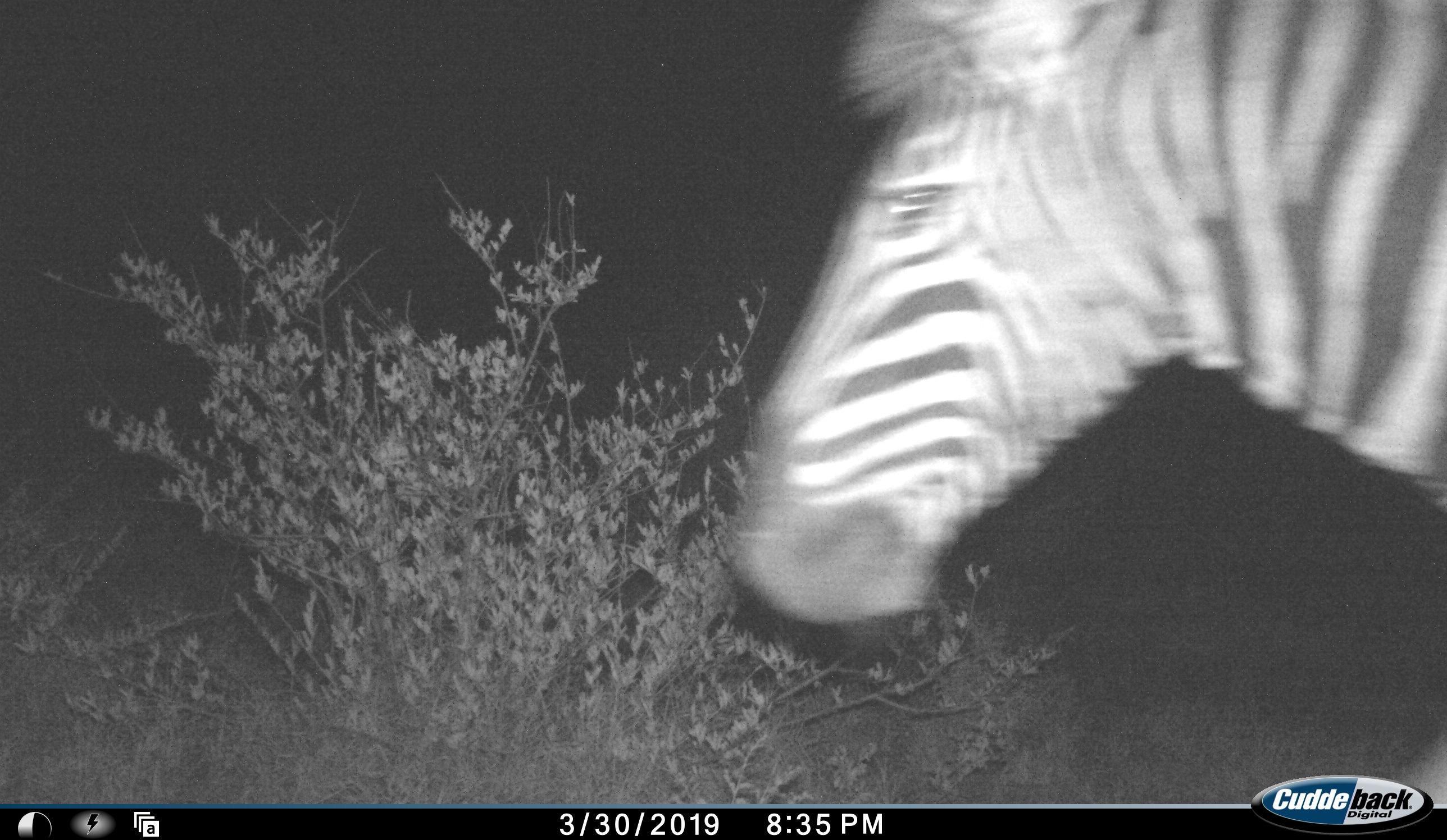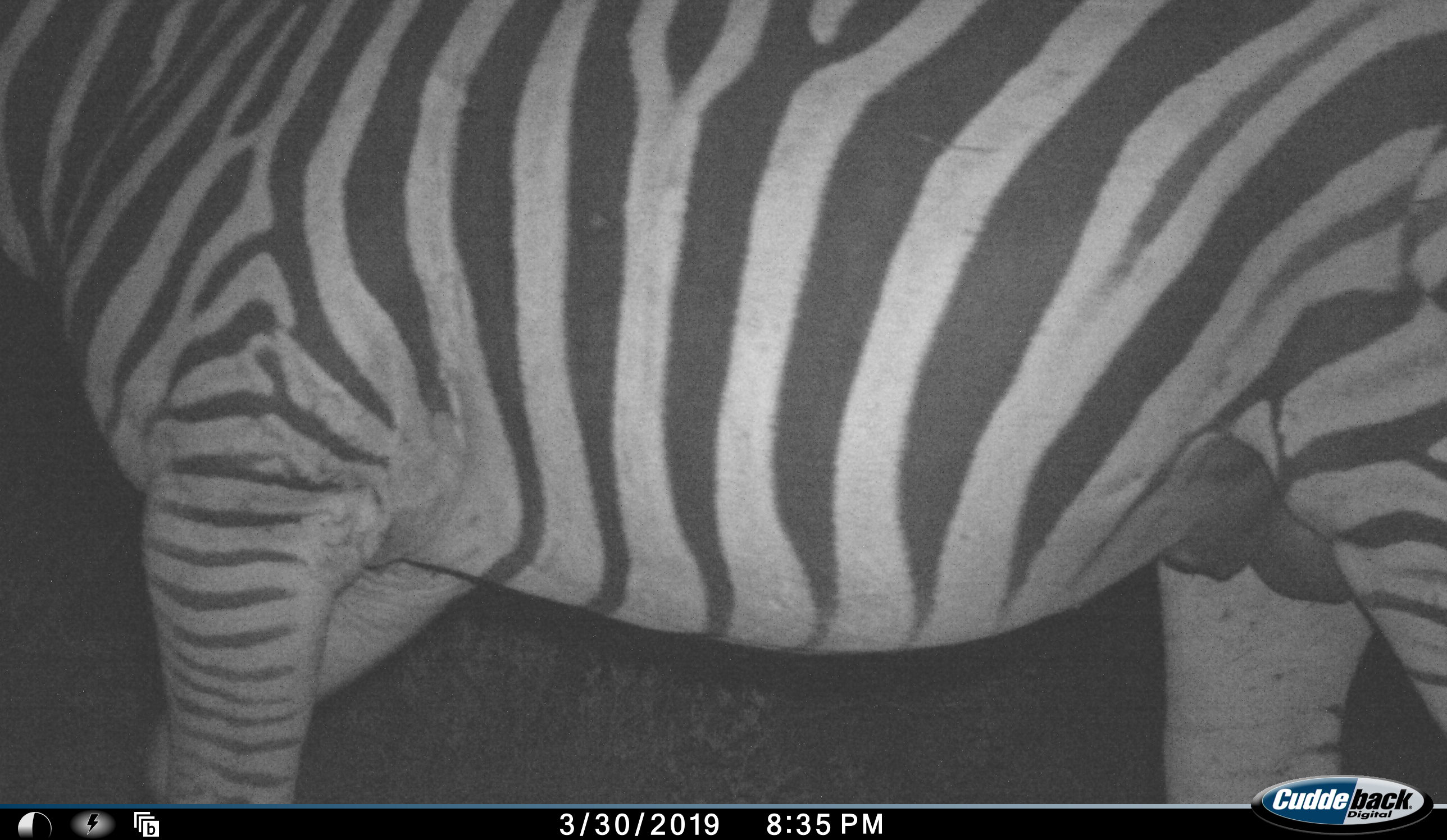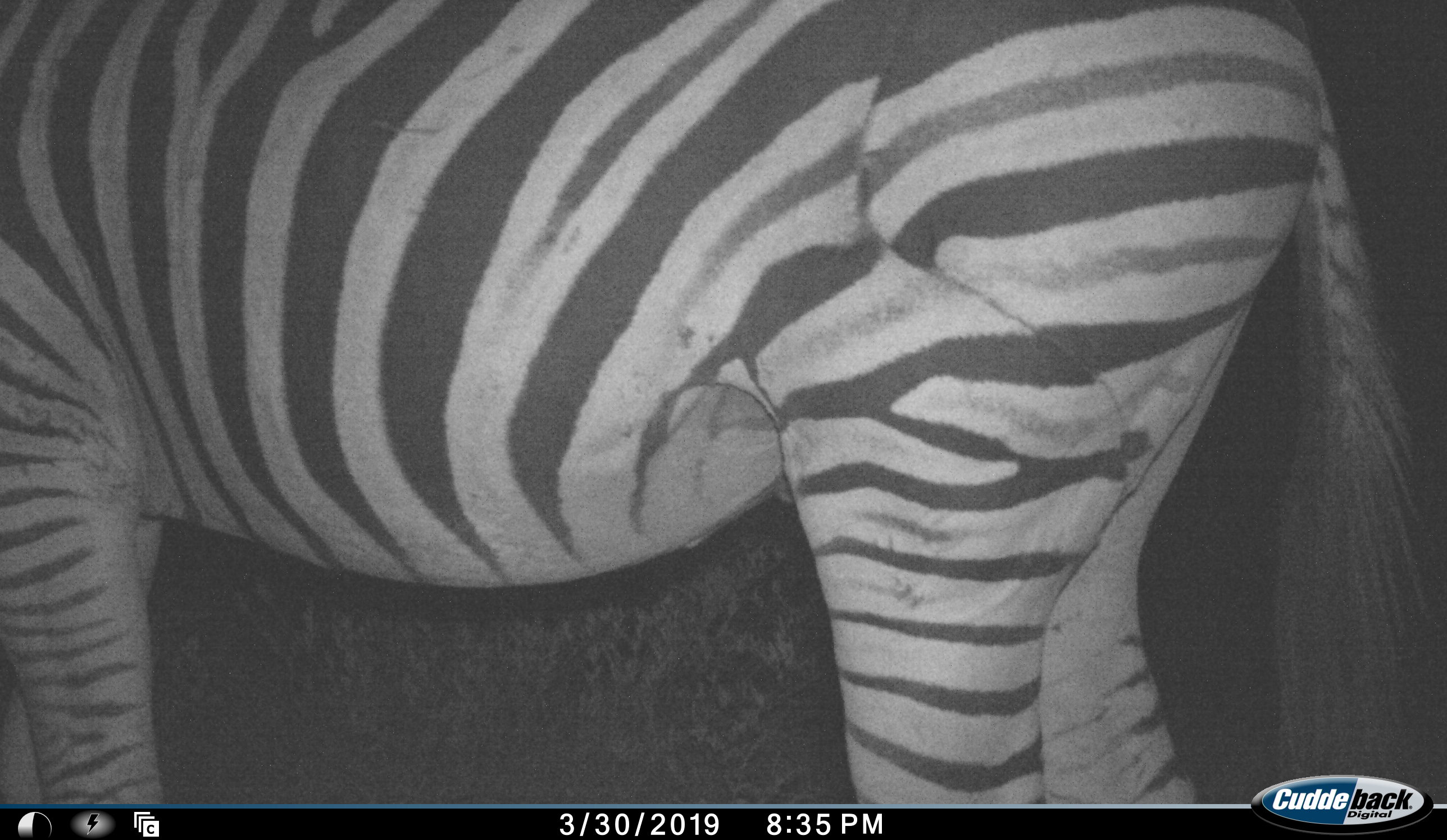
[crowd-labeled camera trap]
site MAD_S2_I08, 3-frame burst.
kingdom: Animalia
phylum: Chordata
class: Mammalia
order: Perissodactyla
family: Equidae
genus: Equus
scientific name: Equus quagga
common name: plains zebra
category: zebraplains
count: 1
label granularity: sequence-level